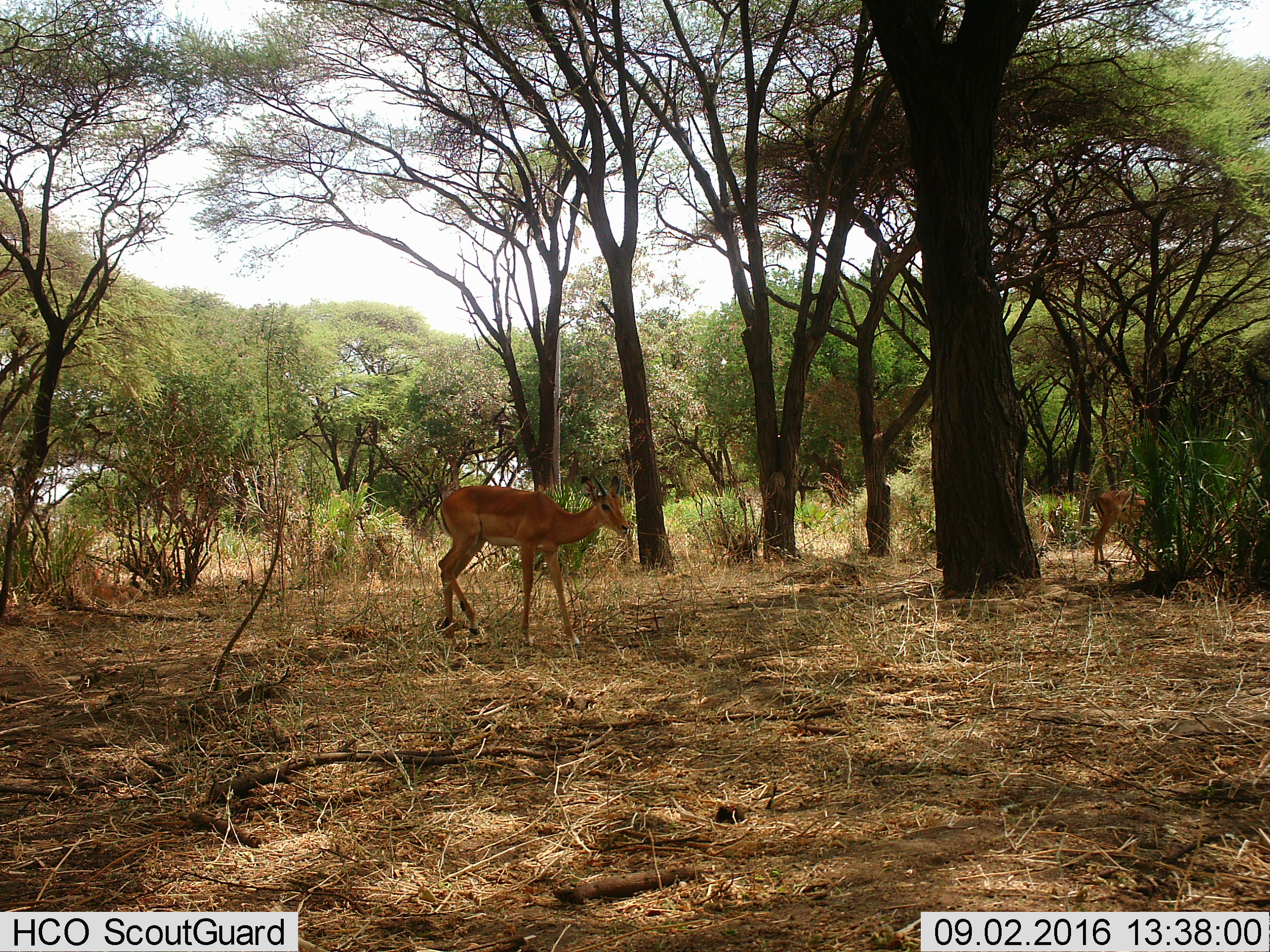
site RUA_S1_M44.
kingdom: Animalia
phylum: Chordata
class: Mammalia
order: Artiodactyla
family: Bovidae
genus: Aepyceros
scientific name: Aepyceros melampus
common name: impala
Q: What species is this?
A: Impala (Aepyceros melampus).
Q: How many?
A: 2.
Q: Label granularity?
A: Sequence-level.